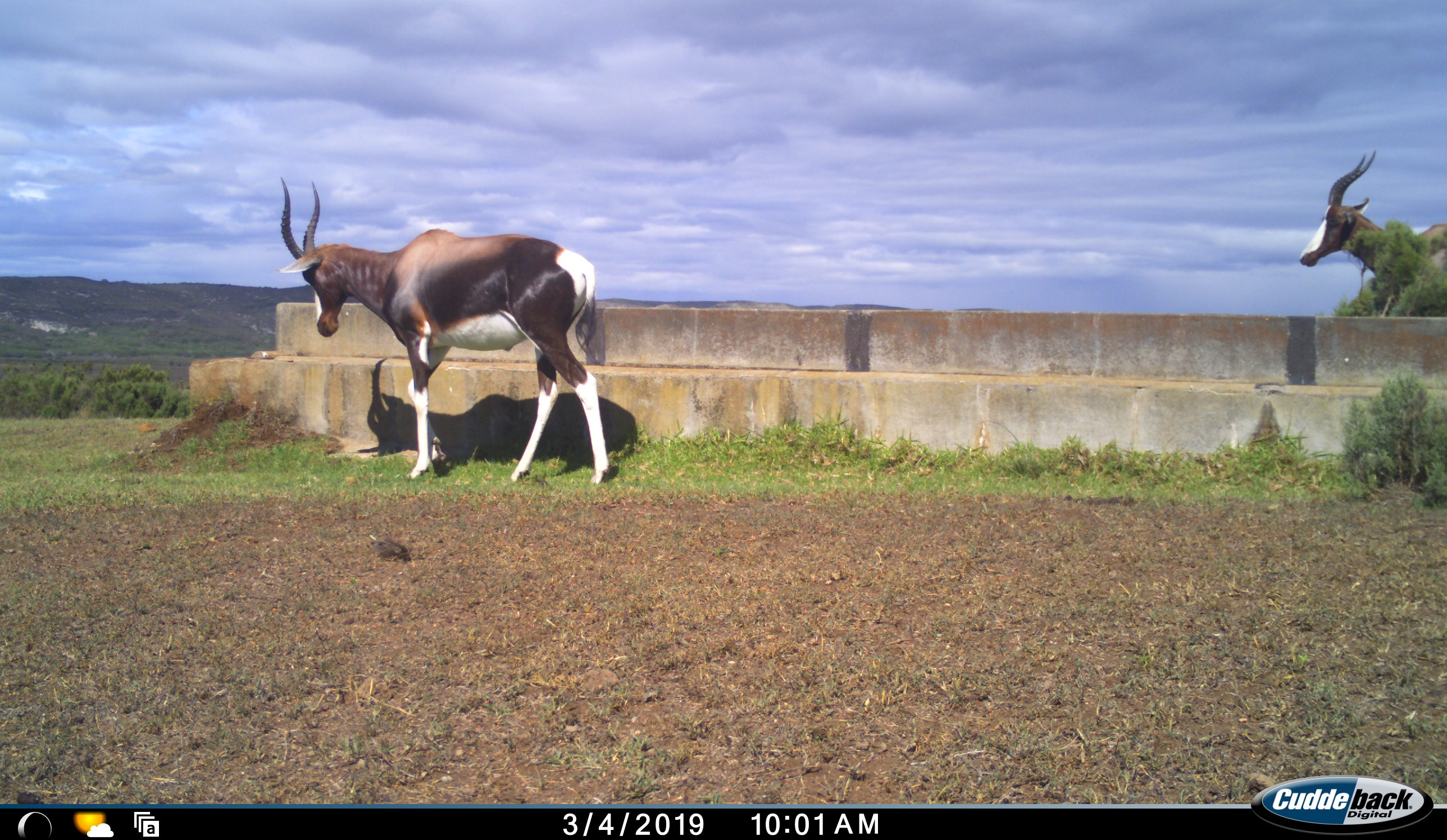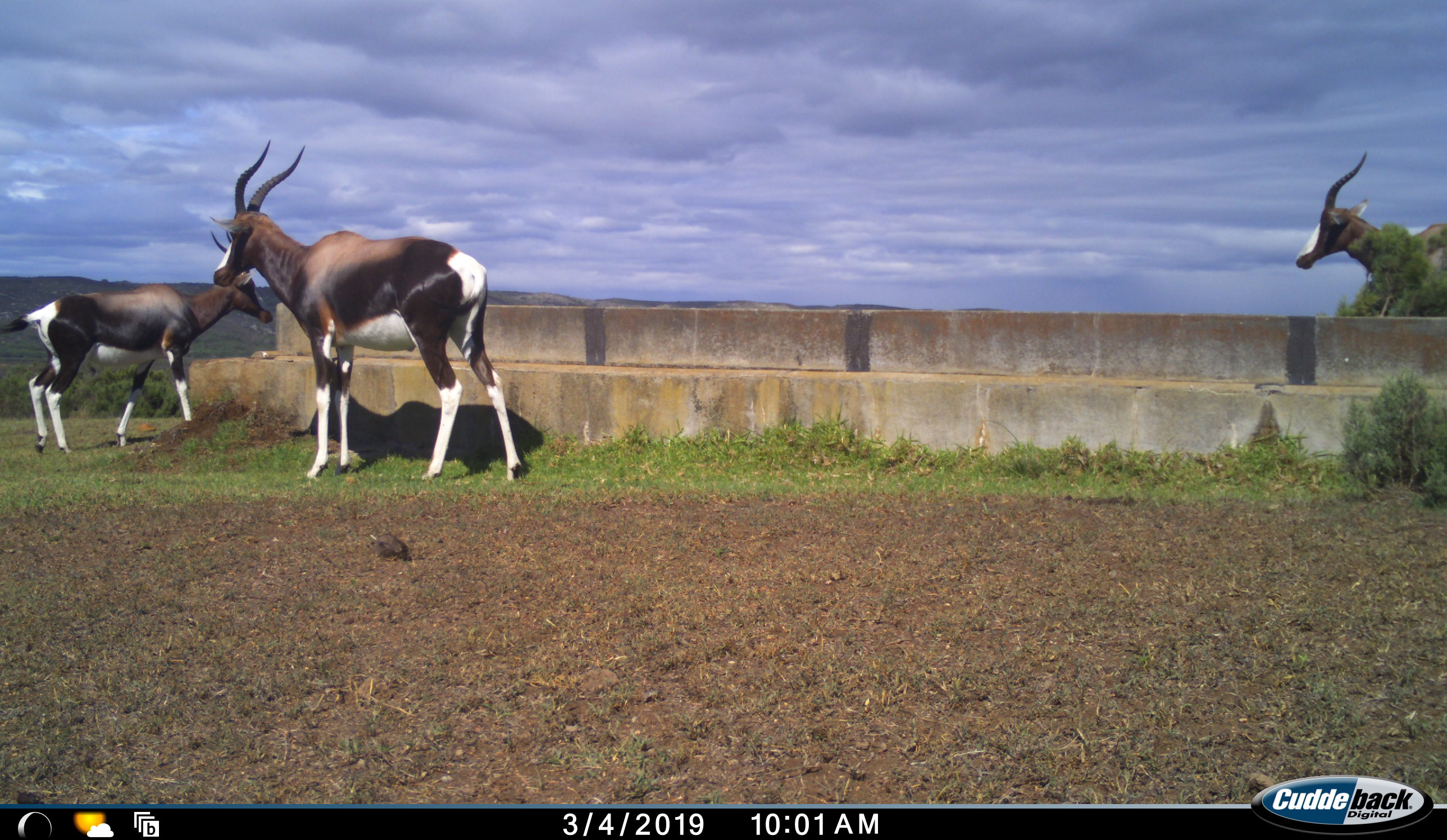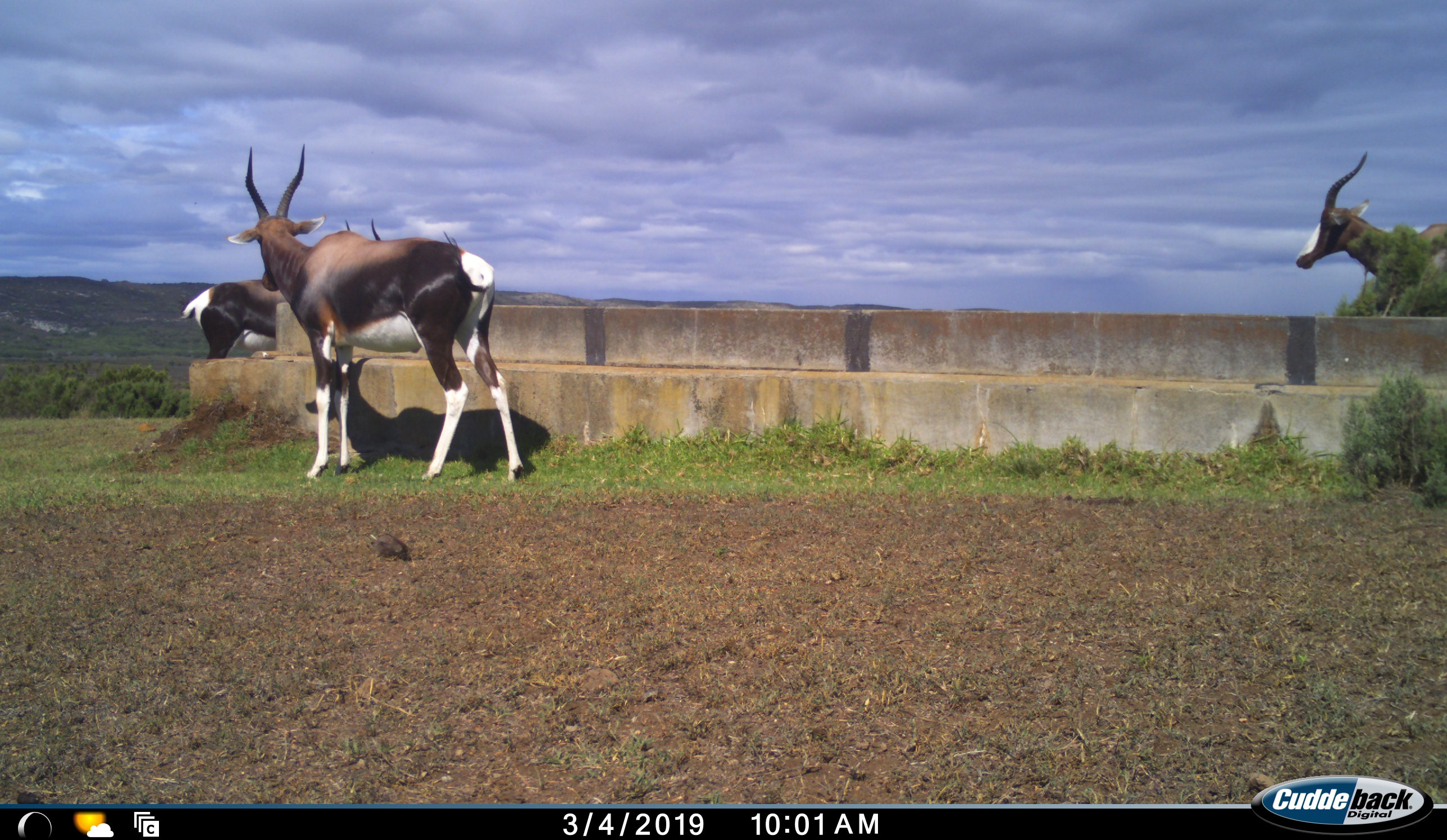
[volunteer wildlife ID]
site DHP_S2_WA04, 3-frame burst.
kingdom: Animalia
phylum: Chordata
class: Mammalia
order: Artiodactyla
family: Bovidae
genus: Damaliscus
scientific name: Damaliscus pygargus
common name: bontebok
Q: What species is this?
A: Bontebok (Damaliscus pygargus).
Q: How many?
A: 3.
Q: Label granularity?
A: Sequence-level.